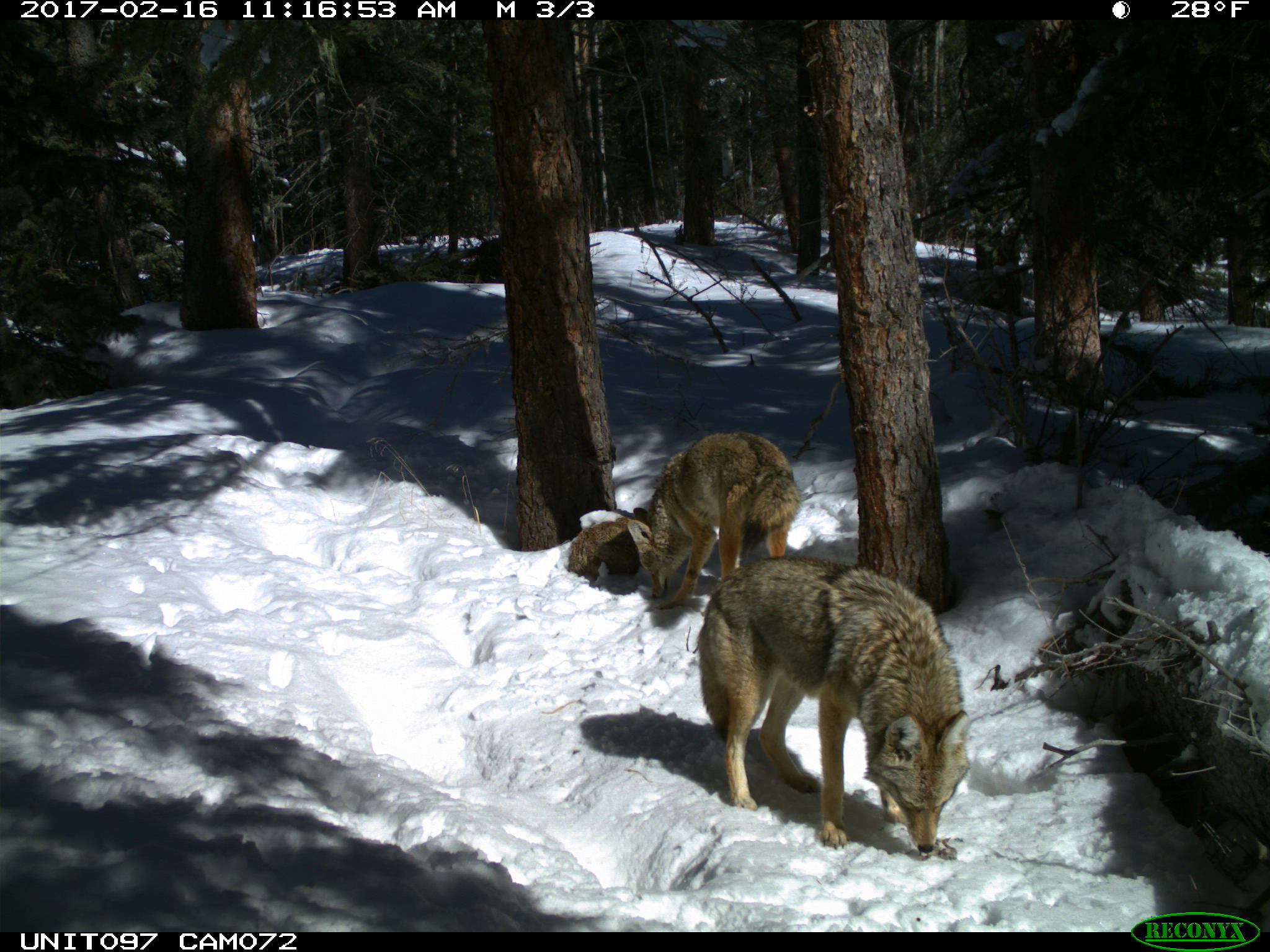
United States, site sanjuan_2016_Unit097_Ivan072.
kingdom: Animalia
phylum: Chordata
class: Mammalia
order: Carnivora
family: Canidae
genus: Canis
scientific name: Canis latrans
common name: coyote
Canis latrans (coyote).